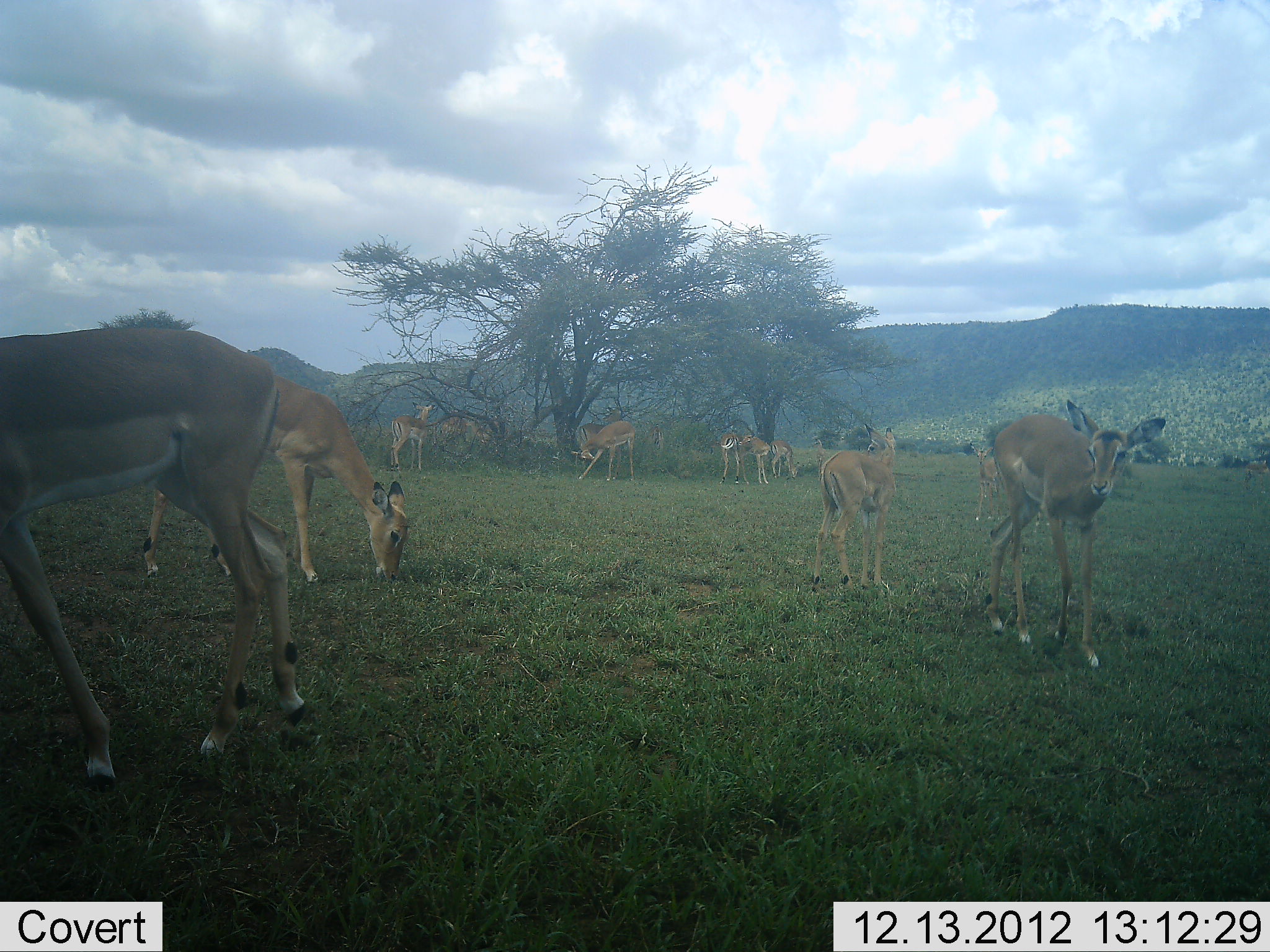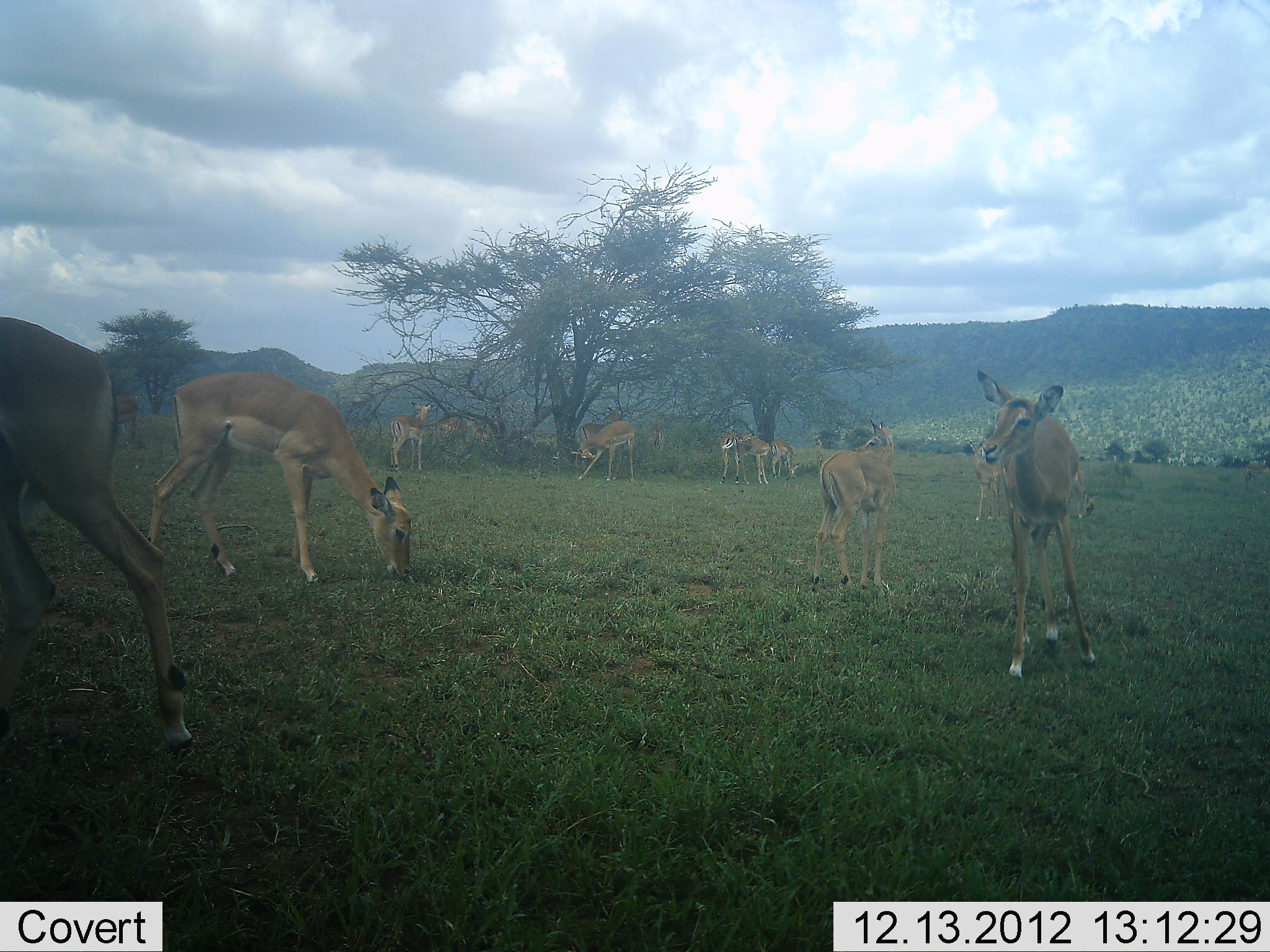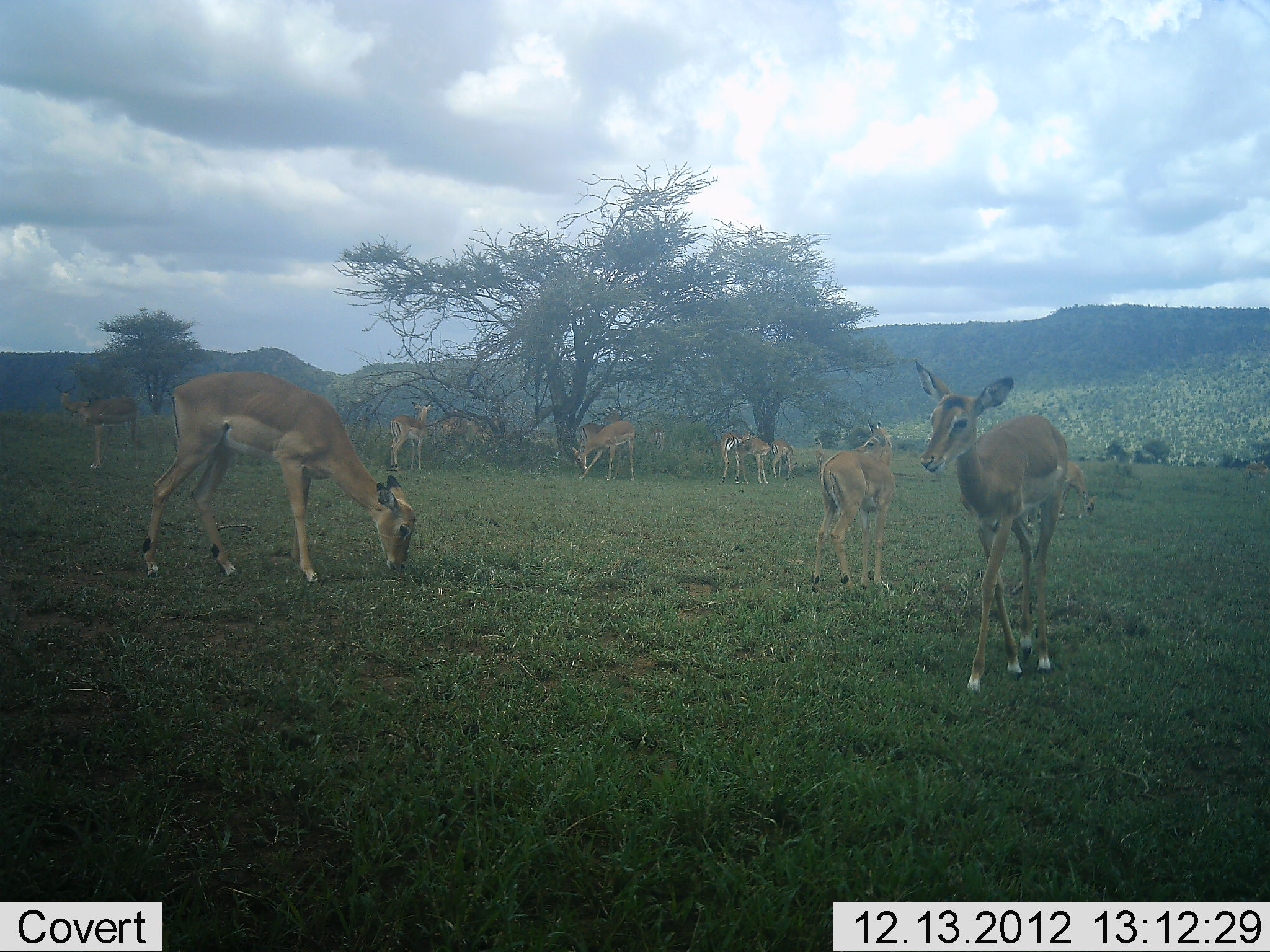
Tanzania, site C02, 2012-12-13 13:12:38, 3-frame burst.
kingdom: Animalia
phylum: Chordata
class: Mammalia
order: Artiodactyla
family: Bovidae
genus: Aepyceros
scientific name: Aepyceros melampus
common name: impala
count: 11-50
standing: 64%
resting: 0%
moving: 56%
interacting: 0%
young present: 16%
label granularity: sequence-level